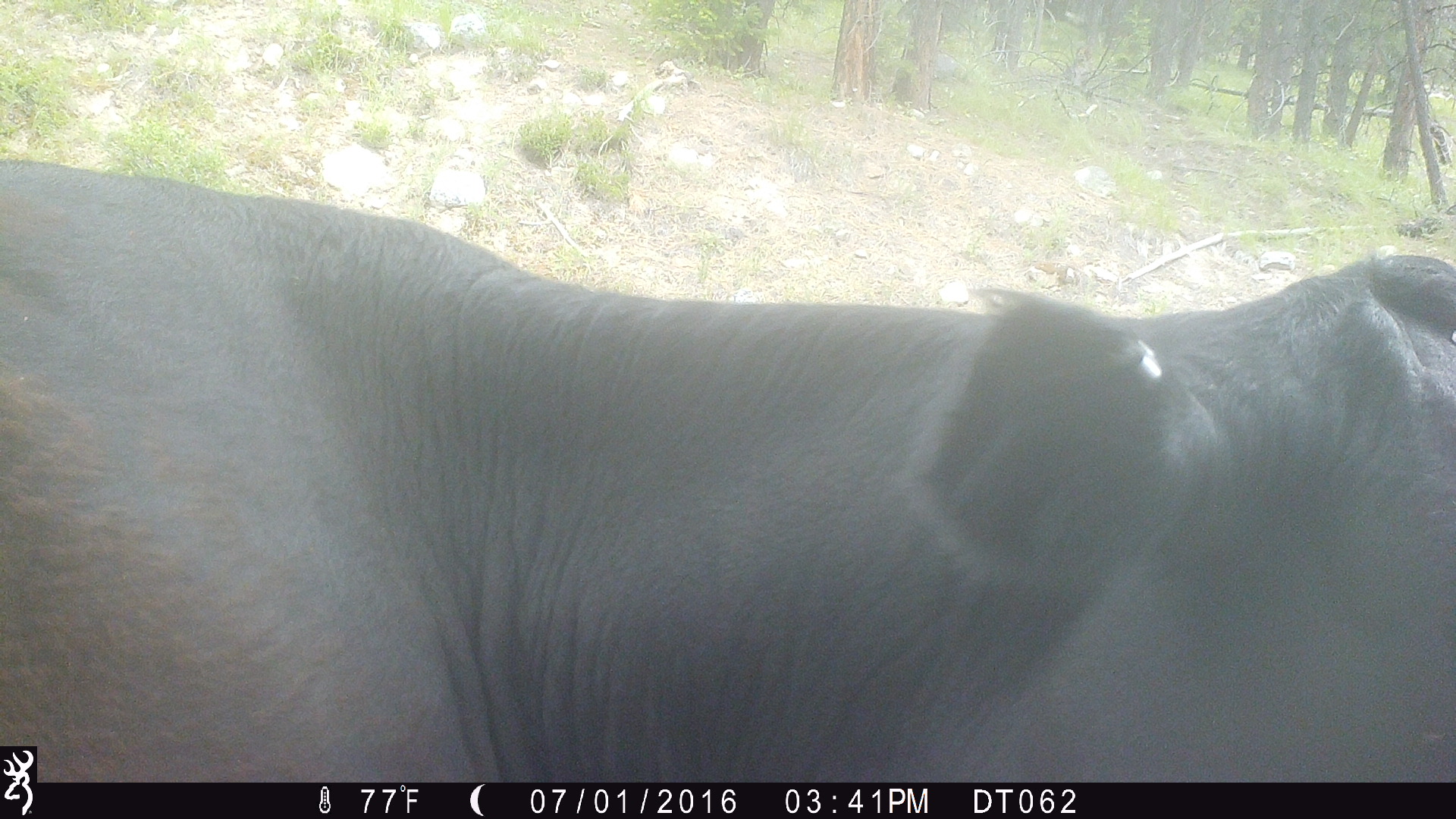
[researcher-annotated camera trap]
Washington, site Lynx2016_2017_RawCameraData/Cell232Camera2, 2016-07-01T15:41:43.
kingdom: Animalia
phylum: Chordata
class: Mammalia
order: Artiodactyla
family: Bovidae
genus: Bos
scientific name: Bos taurus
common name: domestic cattle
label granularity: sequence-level